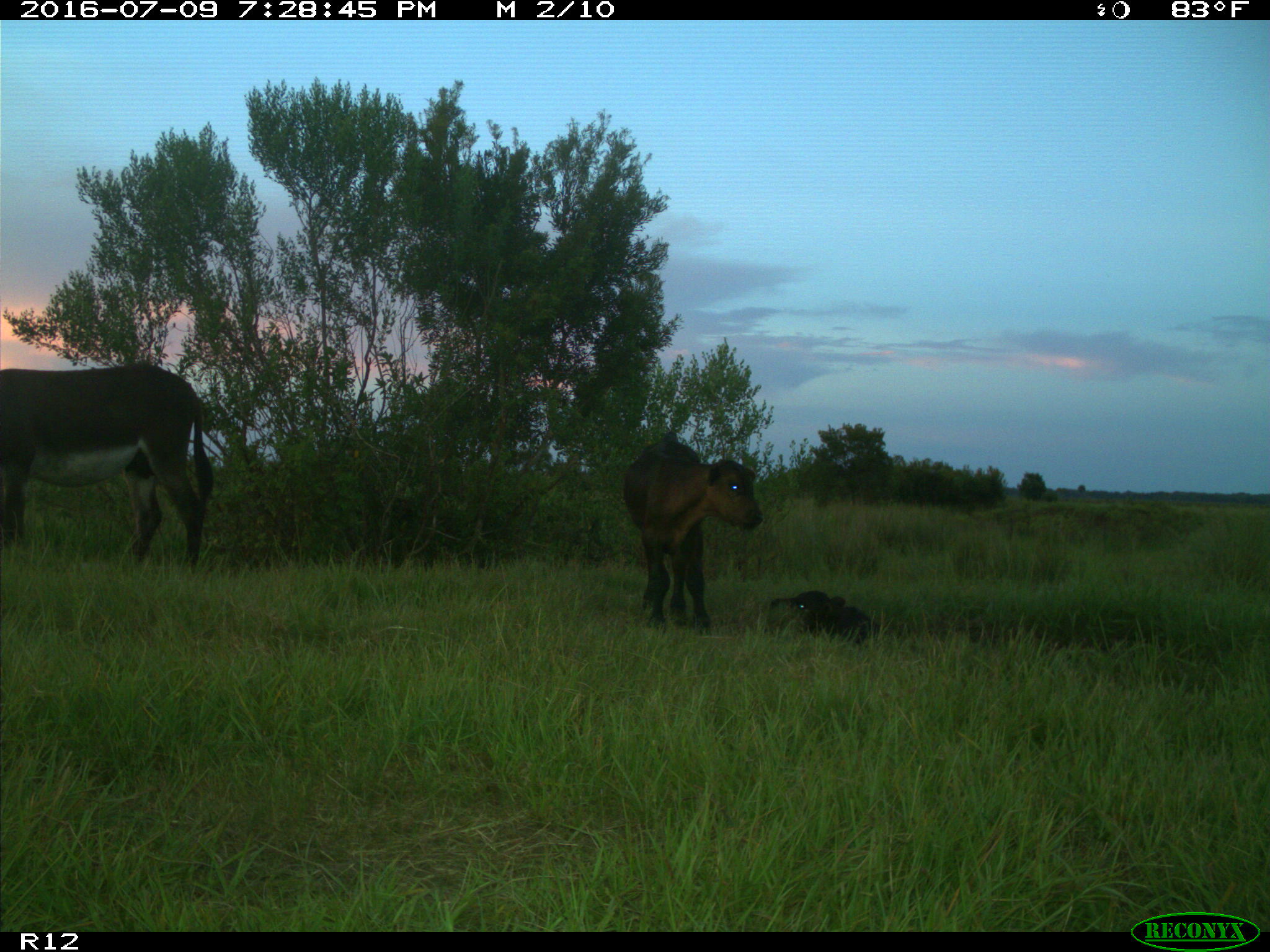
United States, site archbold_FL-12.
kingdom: Animalia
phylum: Chordata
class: Mammalia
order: Artiodactyla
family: Bovidae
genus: Bos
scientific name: Bos taurus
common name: domestic cow